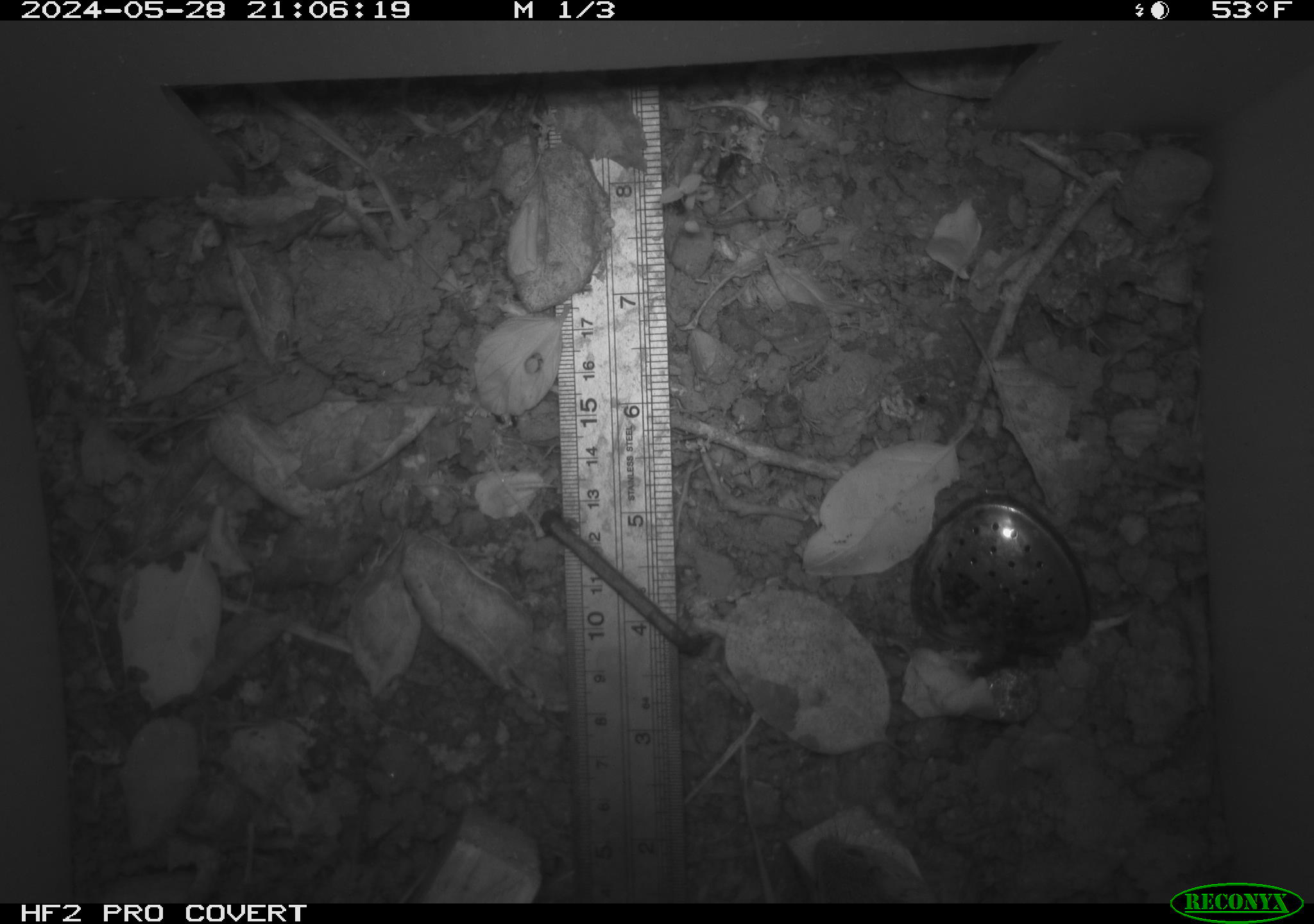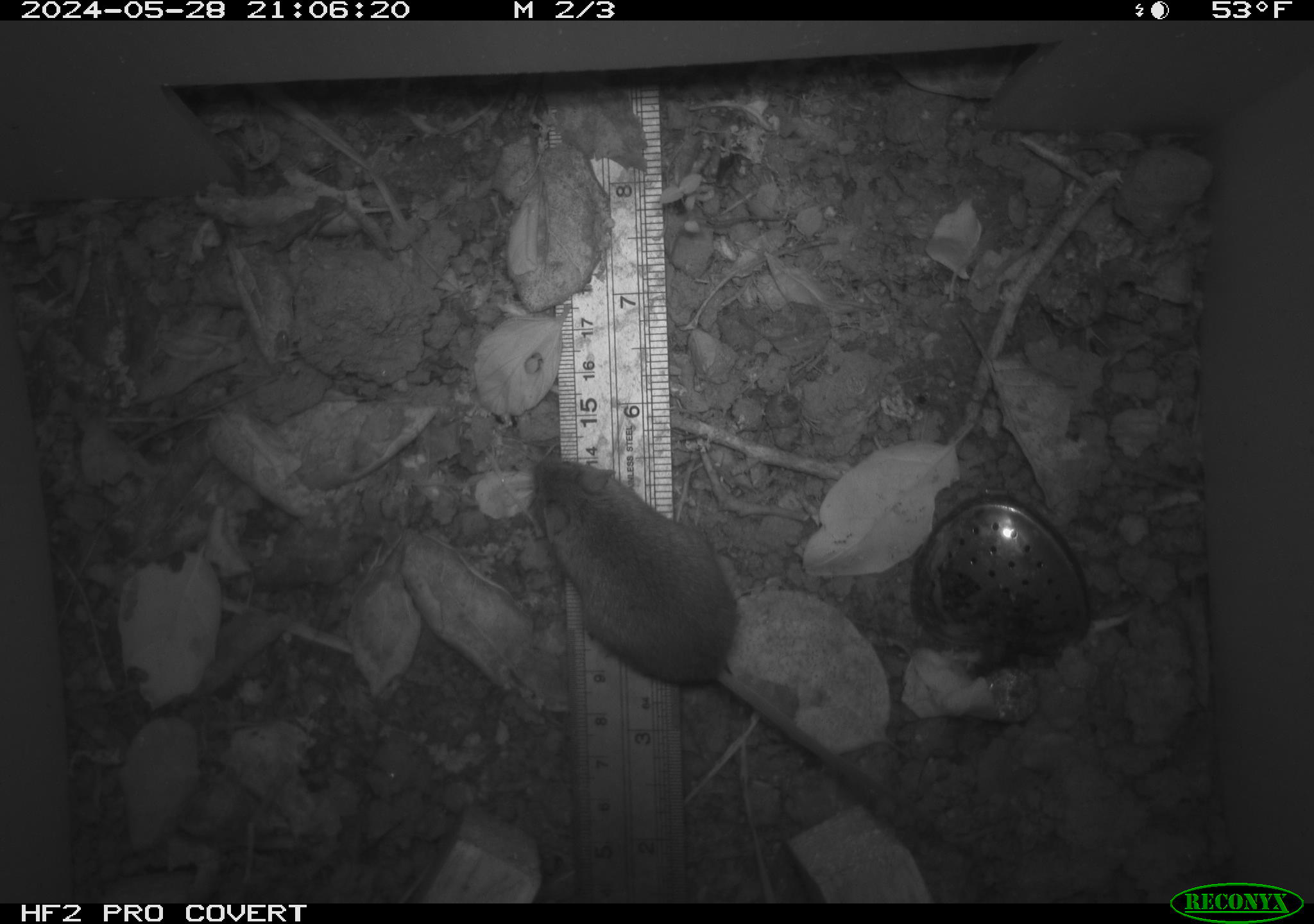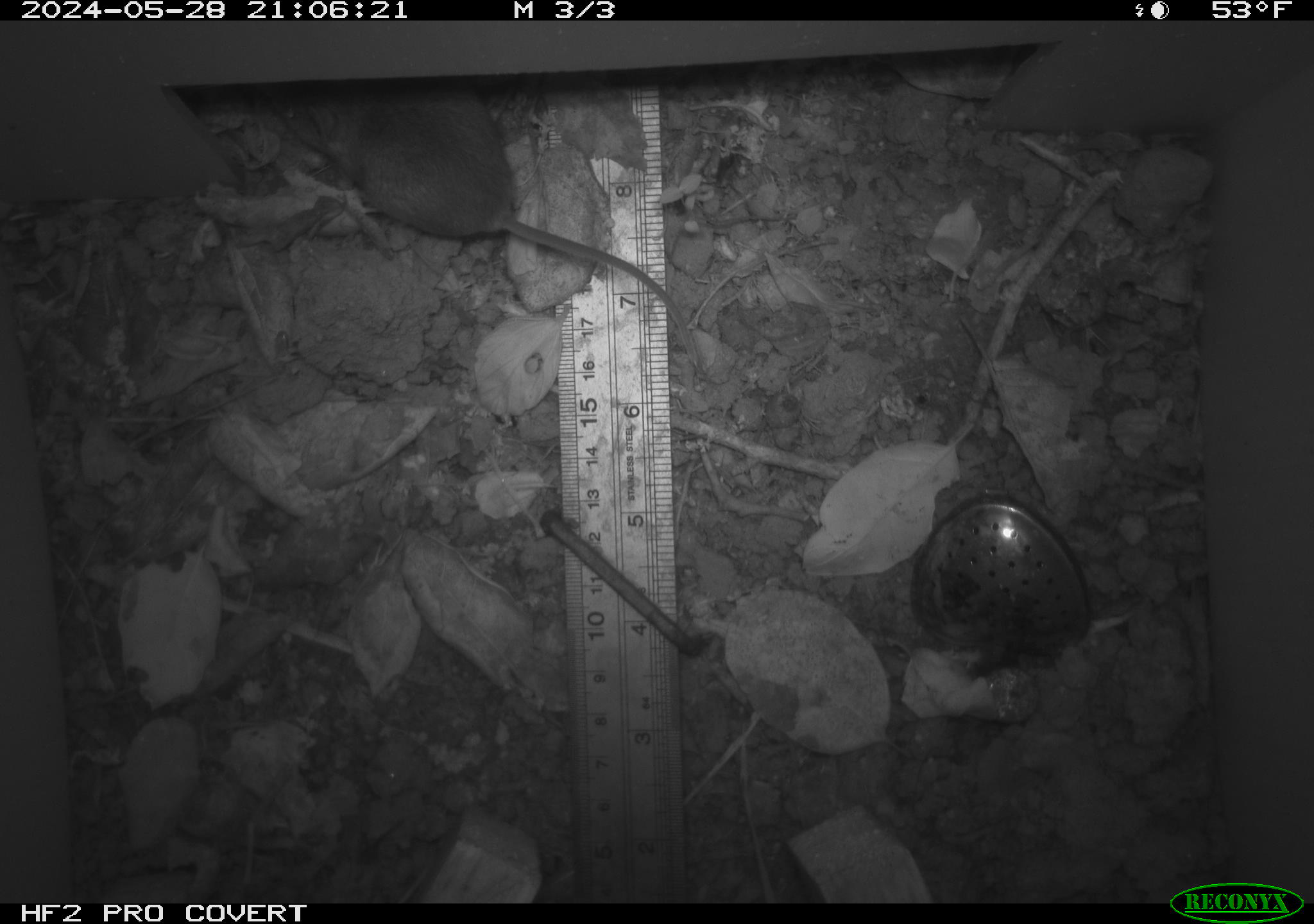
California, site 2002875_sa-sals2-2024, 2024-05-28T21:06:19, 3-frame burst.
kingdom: Animalia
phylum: Chordata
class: Mammalia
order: Rodentia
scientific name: Rodentia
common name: mouse species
Mouse species (Rodentia).